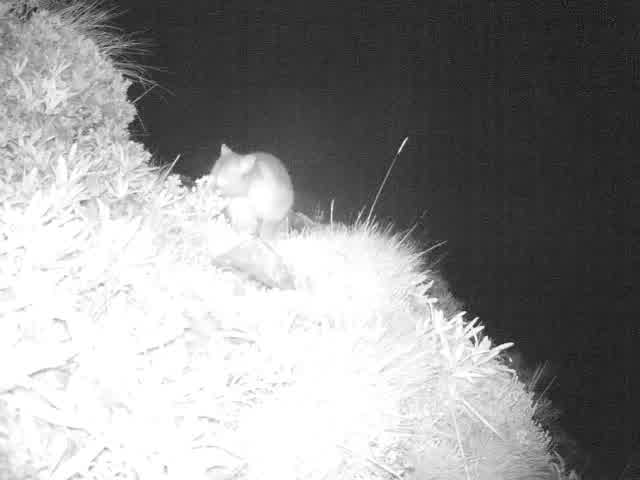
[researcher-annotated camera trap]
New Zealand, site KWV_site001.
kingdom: Animalia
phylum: Chordata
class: Mammalia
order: Diprotodontia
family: Phalangeridae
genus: Trichosurus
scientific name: Trichosurus vulpecula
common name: common brushtail possum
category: possum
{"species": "possum (common brushtail possum) (Trichosurus vulpecula)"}